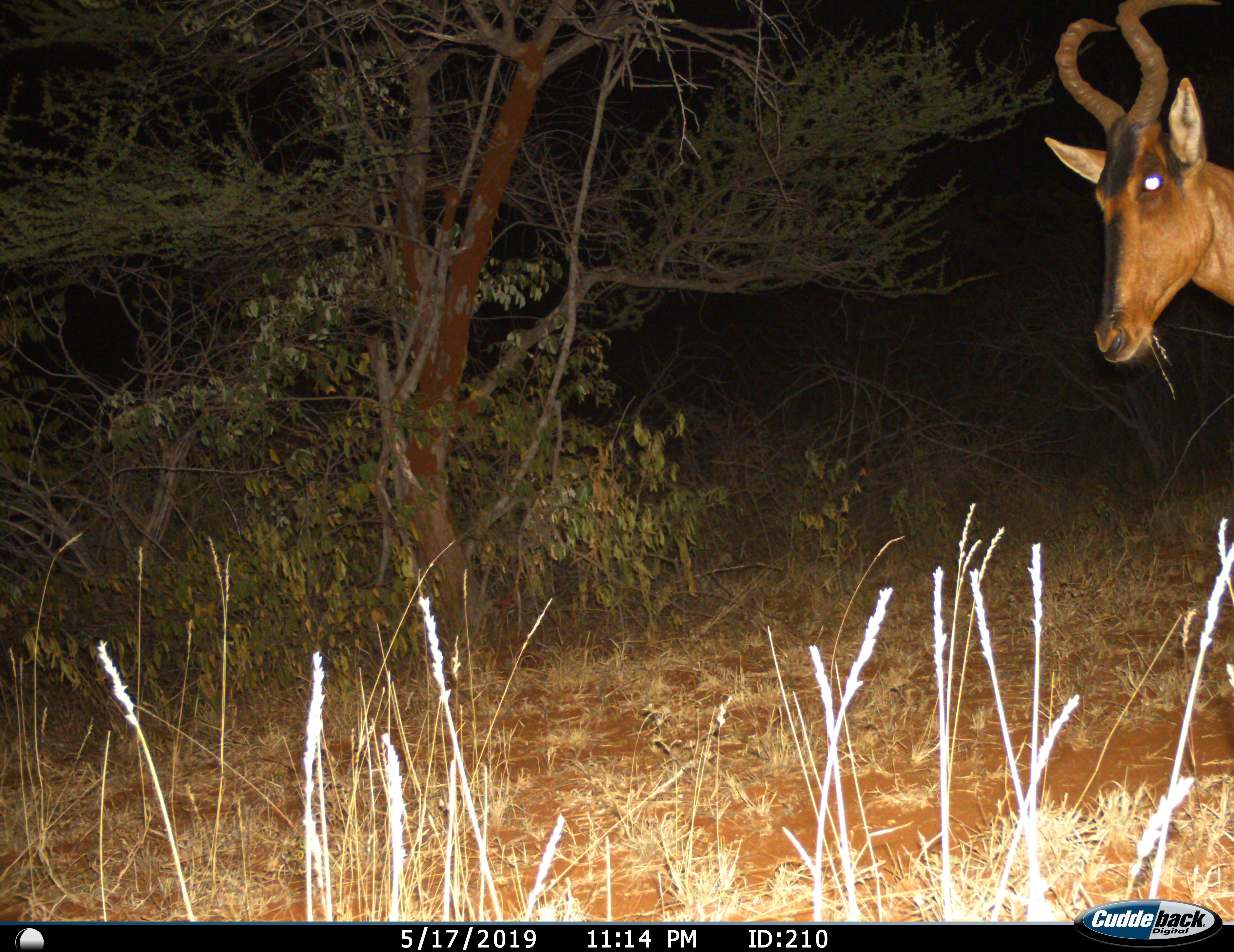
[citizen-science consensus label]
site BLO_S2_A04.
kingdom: Animalia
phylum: Chordata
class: Mammalia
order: Artiodactyla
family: Bovidae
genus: Alcelaphus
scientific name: Alcelaphus buselaphus caama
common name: red hartebeest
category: hartebeestred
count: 1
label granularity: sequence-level